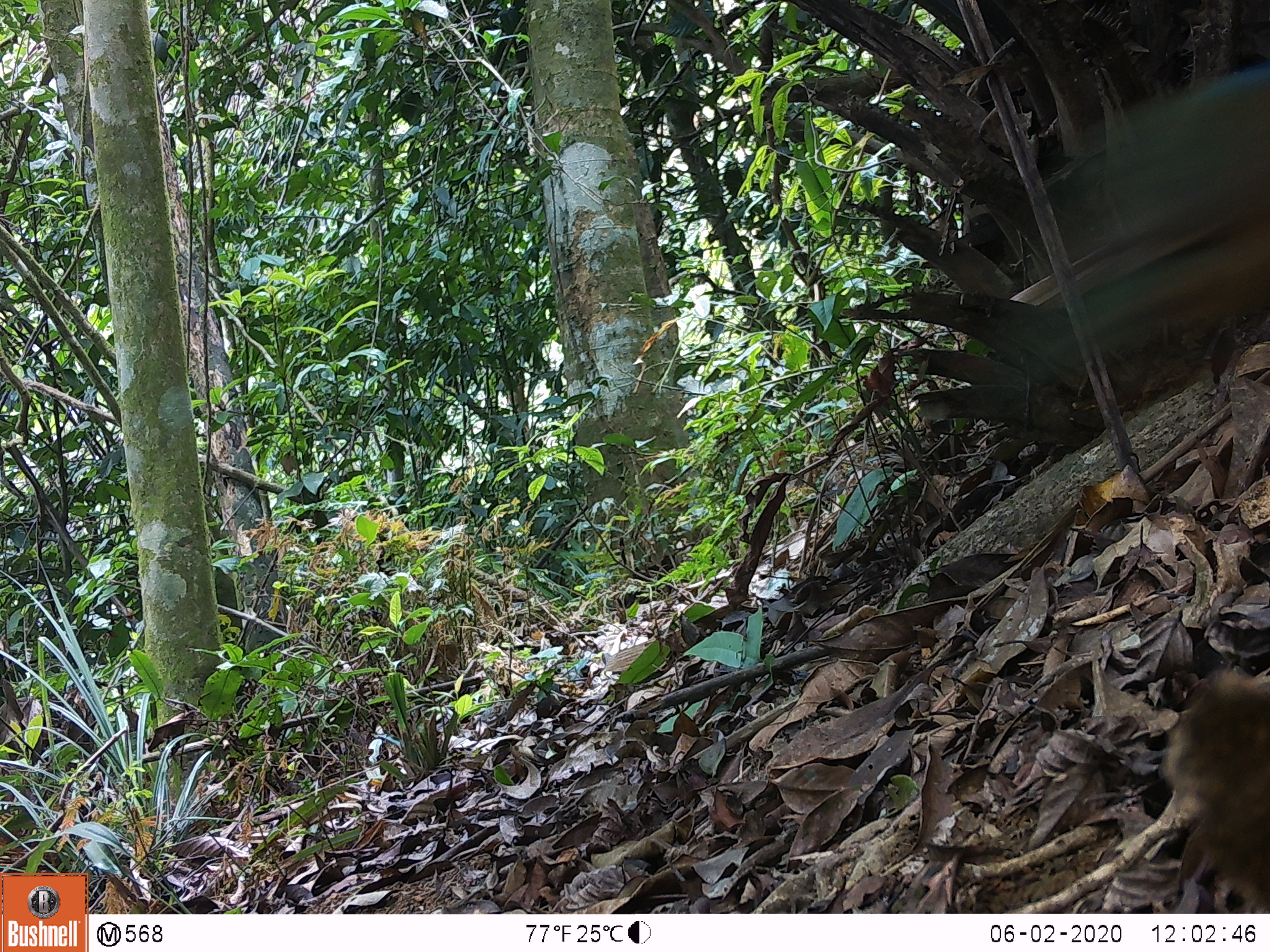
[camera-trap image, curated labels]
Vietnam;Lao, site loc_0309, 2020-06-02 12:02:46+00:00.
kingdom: Animalia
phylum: Chordata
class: Aves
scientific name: Aves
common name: bird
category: unidentified bird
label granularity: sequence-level